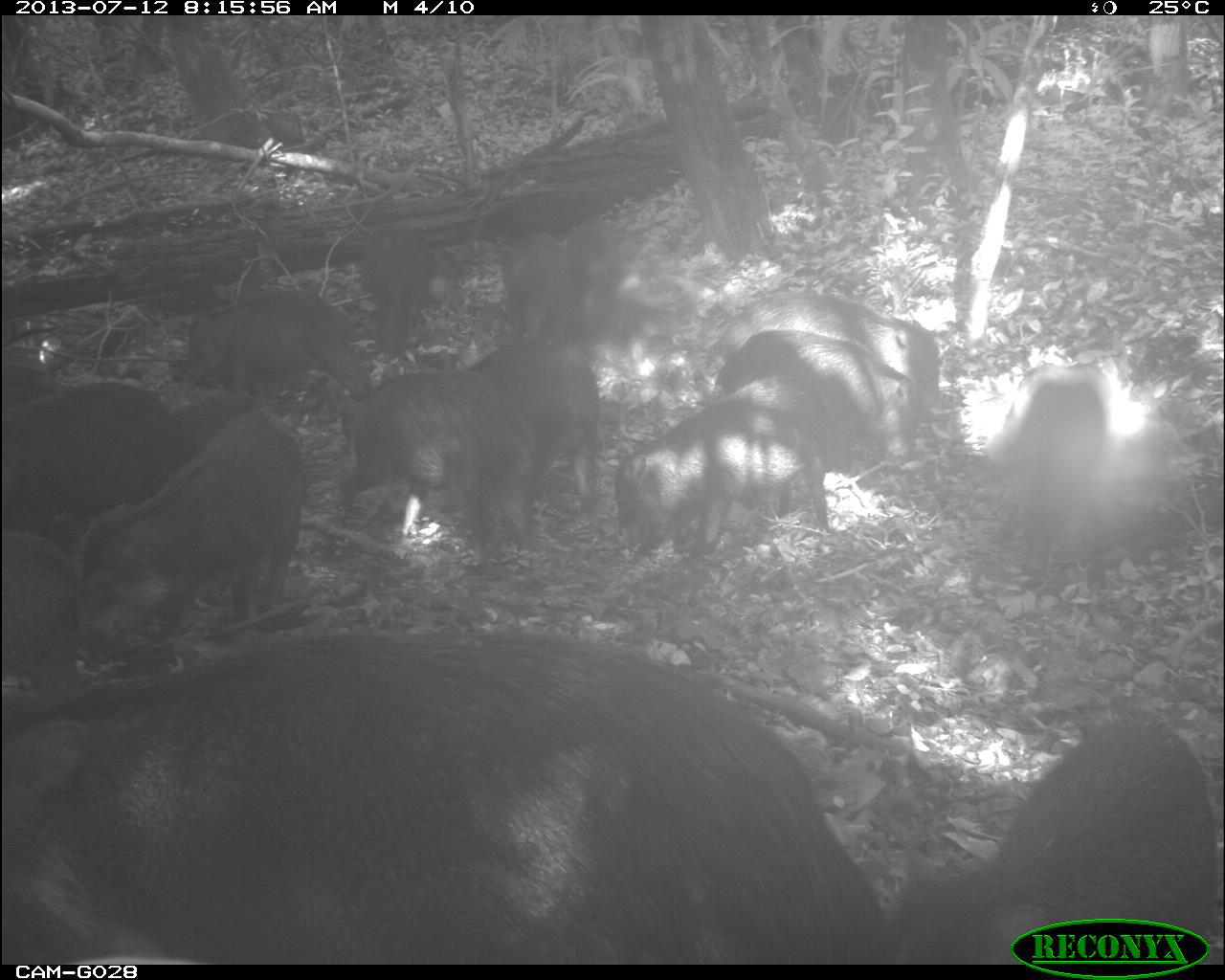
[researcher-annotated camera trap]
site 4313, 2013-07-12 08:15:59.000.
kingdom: Animalia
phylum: Chordata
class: Mammalia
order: Artiodactyla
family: Tayassuidae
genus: Tayassu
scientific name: Tayassu pecari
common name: white-lipped peccary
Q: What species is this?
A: Tayassu pecari (white-lipped peccary).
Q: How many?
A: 20.